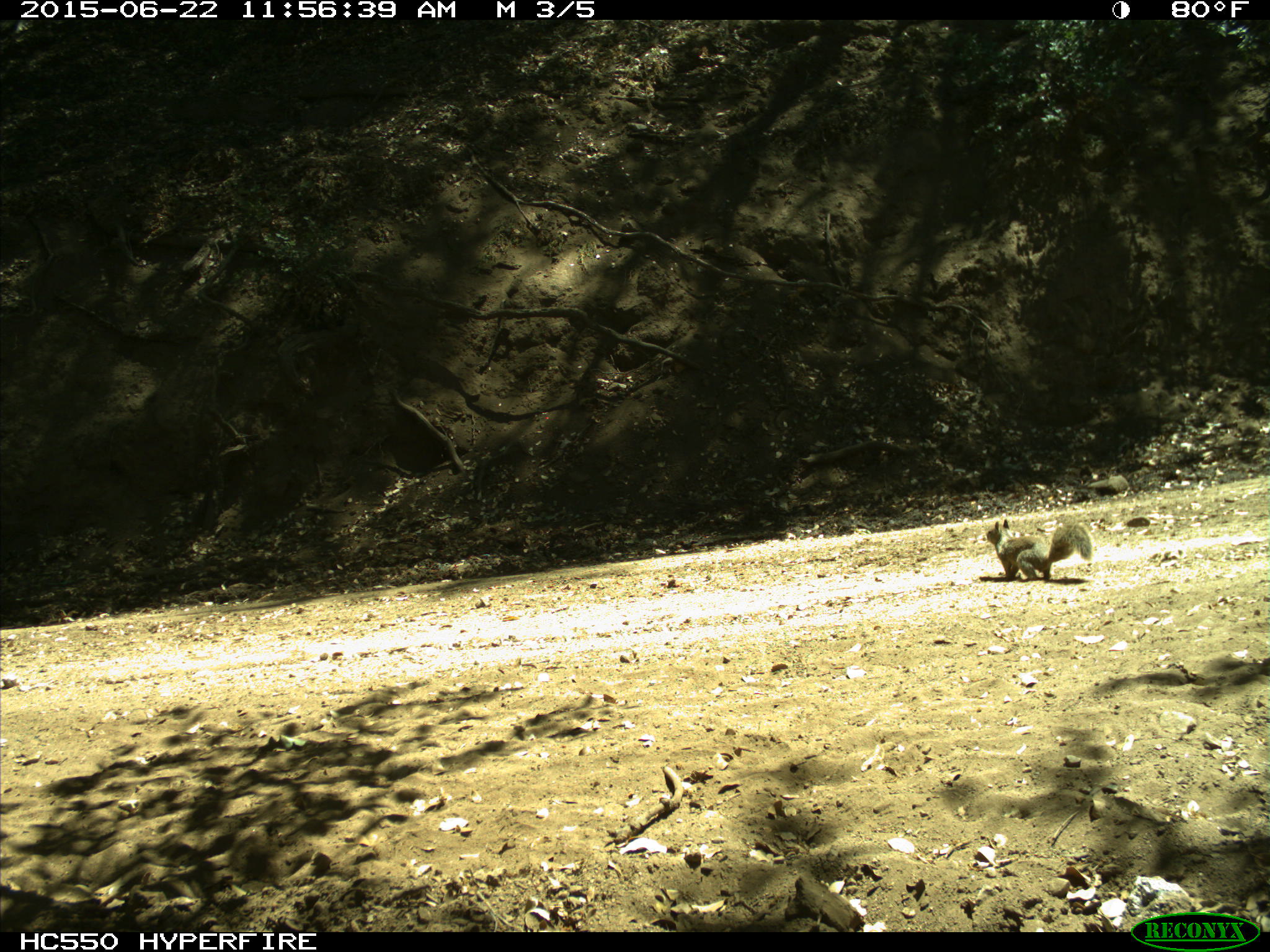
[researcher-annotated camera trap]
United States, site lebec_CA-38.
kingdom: Animalia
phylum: Chordata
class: Mammalia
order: Rodentia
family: Sciuridae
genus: Otospermophilus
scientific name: Otospermophilus beecheyi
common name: california ground squirrel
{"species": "Otospermophilus beecheyi (california ground squirrel)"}